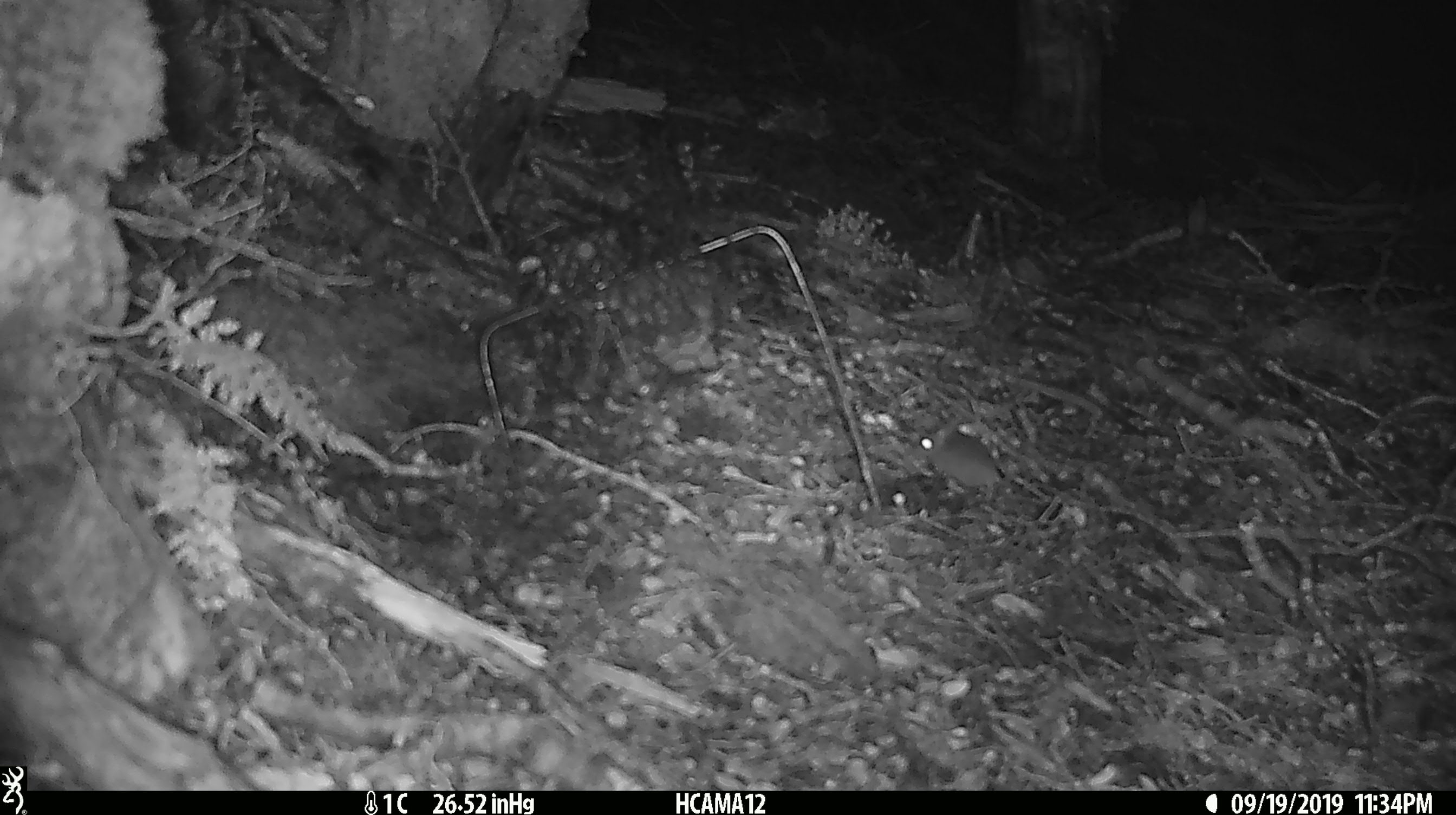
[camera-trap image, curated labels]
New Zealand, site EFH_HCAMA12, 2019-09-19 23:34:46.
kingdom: Animalia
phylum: Chordata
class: Mammalia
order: Rodentia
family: Muridae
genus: Mus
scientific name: Mus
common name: mouse